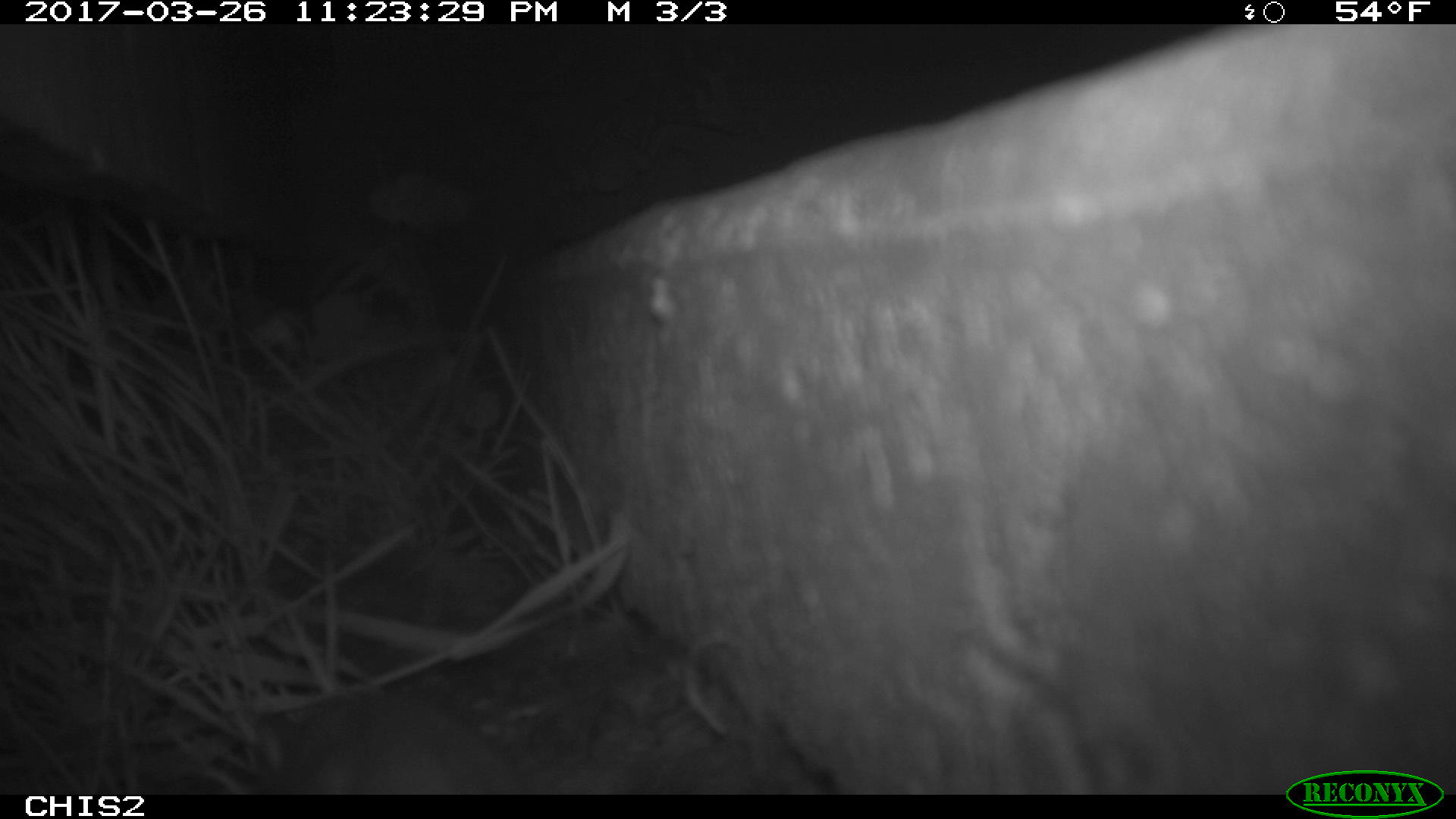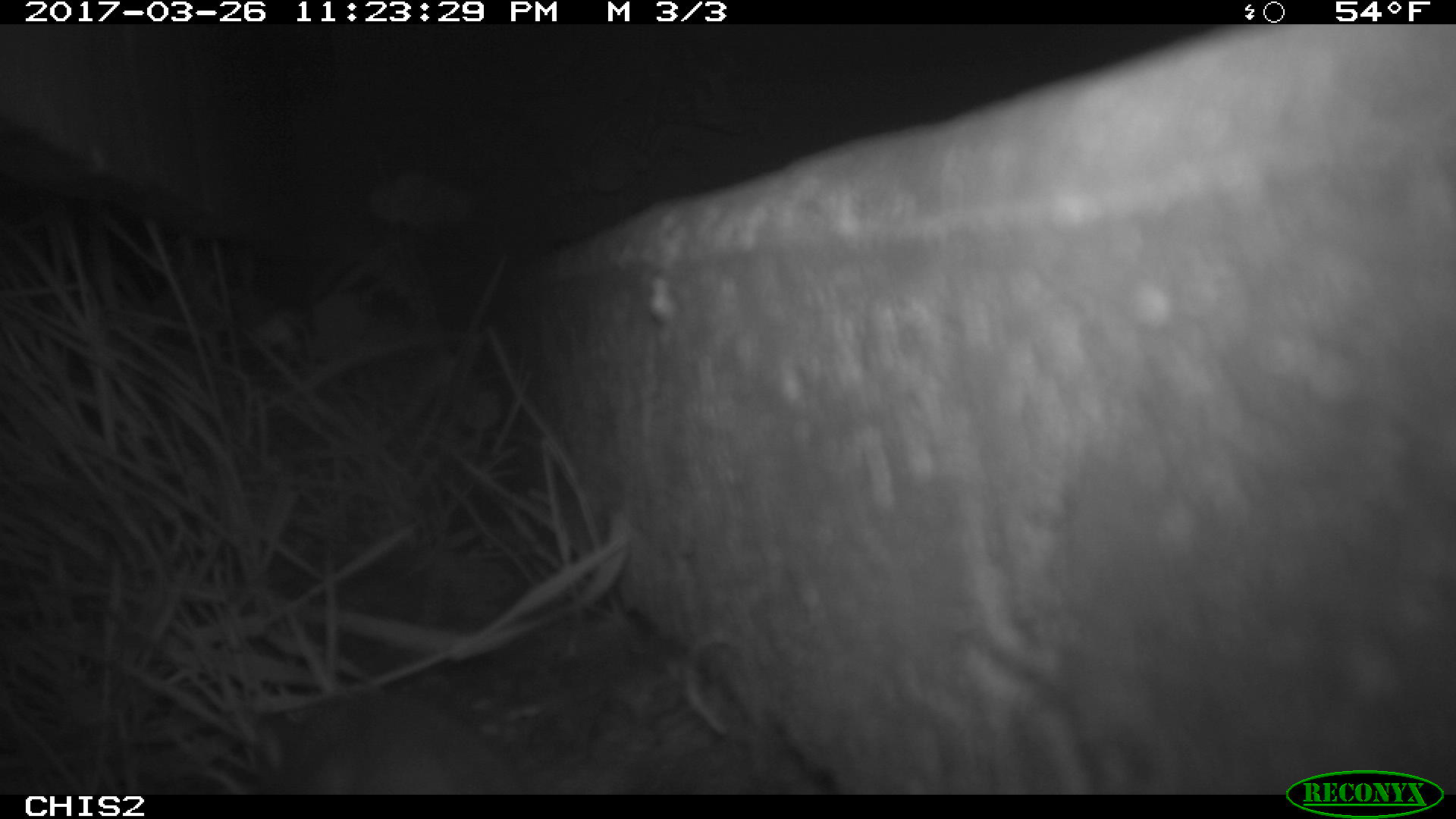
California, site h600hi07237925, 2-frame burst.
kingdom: Animalia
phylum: Chordata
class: Mammalia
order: Rodentia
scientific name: Rodentia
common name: rodent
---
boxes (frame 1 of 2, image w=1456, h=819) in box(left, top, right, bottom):
rodent: box(252, 689, 523, 795)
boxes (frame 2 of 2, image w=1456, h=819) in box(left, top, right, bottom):
rodent: box(256, 695, 526, 792)